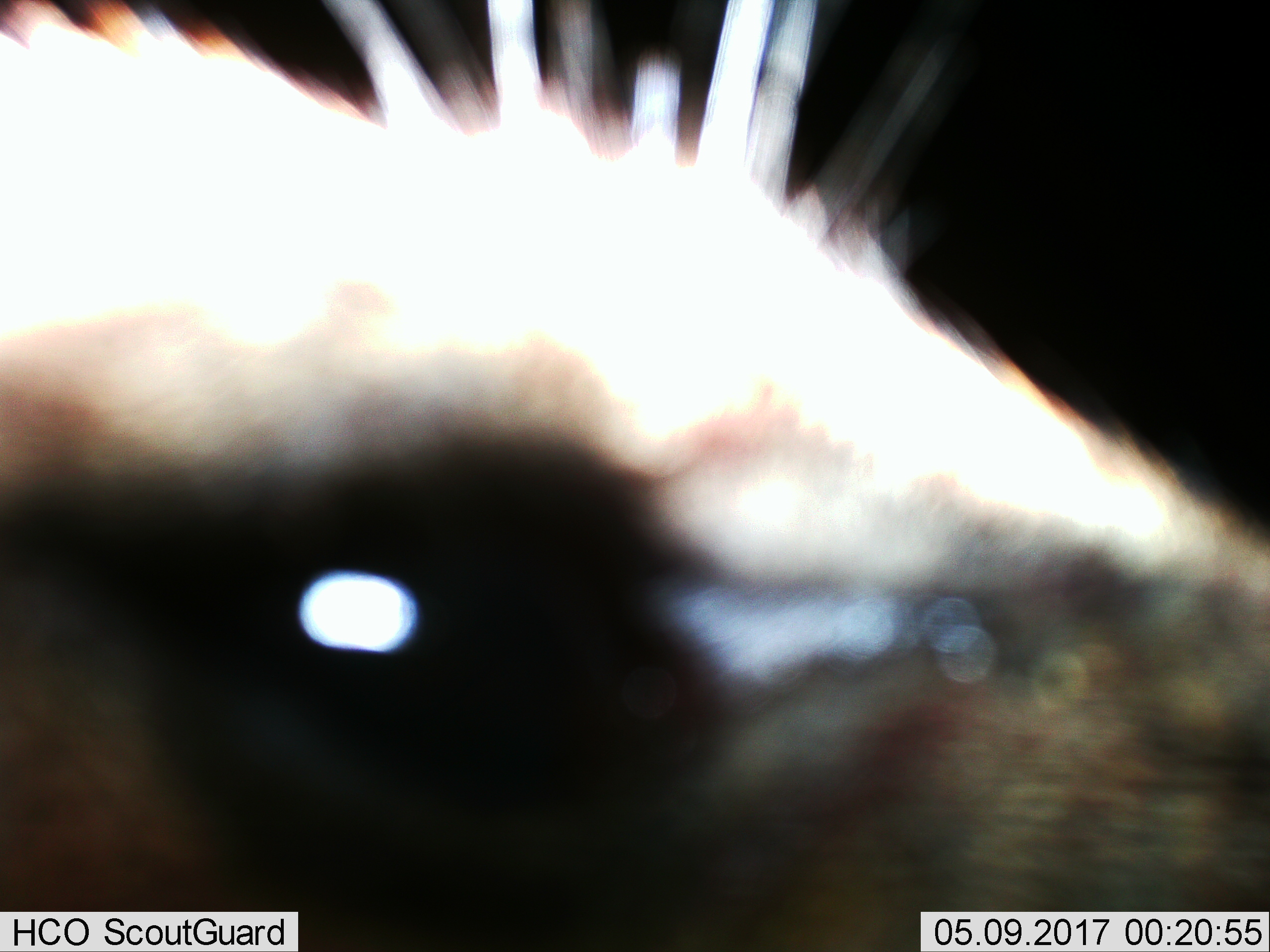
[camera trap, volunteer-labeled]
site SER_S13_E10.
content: unidentified animal